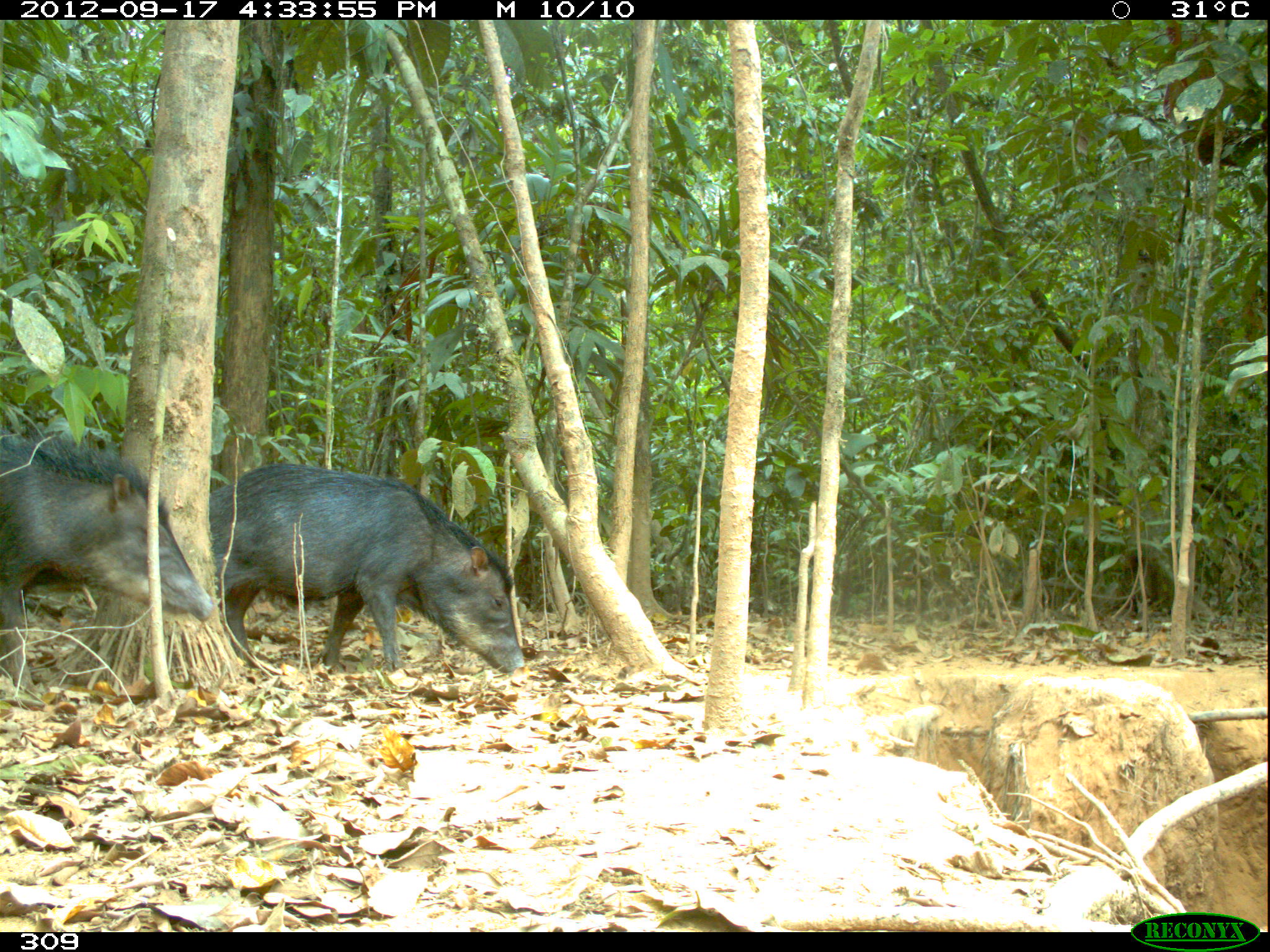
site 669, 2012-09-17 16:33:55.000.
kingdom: Animalia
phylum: Chordata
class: Mammalia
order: Artiodactyla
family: Tayassuidae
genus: Tayassu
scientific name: Tayassu pecari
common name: white-lipped peccary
Tayassu pecari (white-lipped peccary).